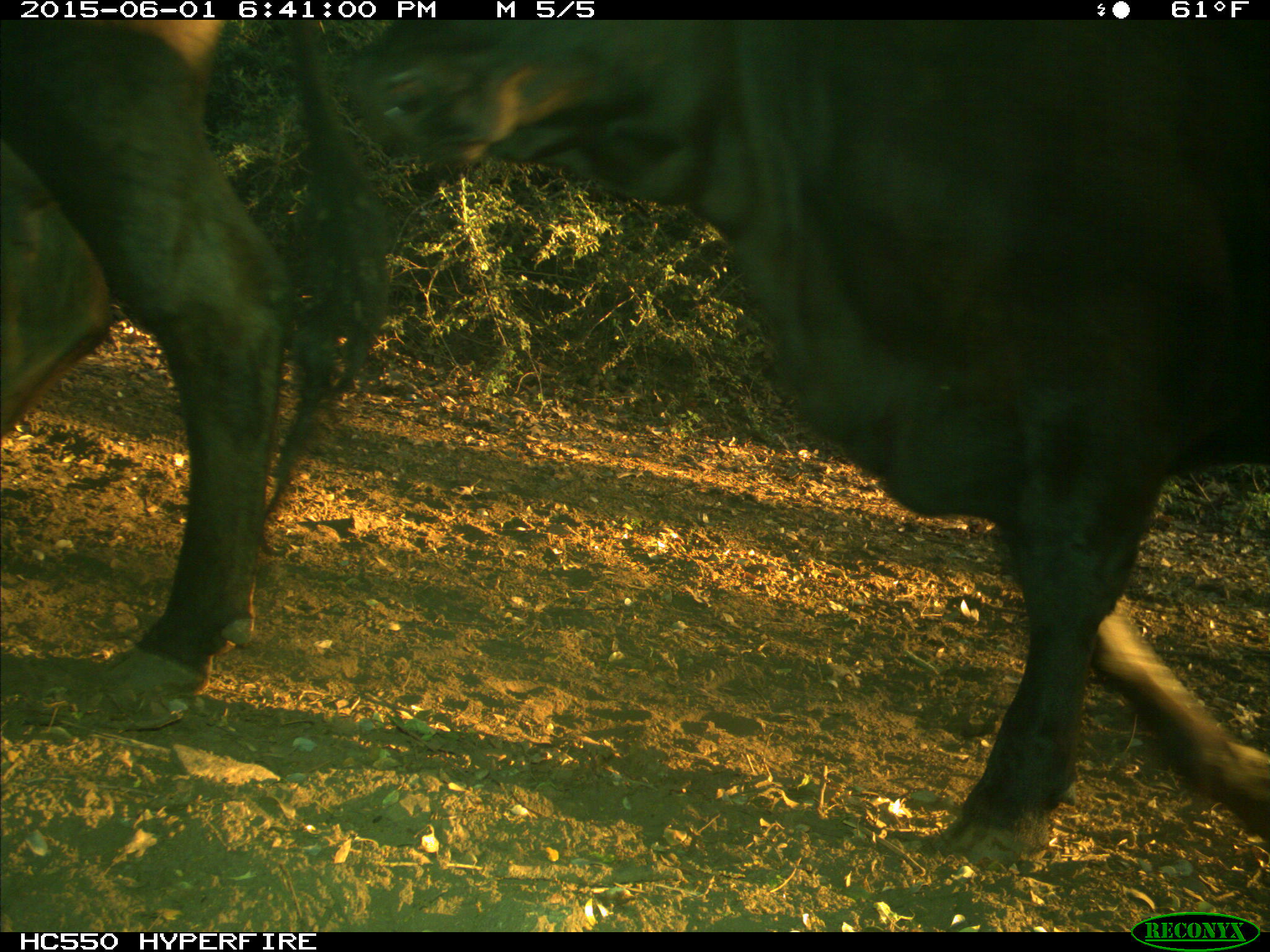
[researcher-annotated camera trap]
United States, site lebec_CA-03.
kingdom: Animalia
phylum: Chordata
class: Mammalia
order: Artiodactyla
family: Bovidae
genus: Bos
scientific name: Bos taurus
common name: domestic cow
Bos taurus (domestic cow).